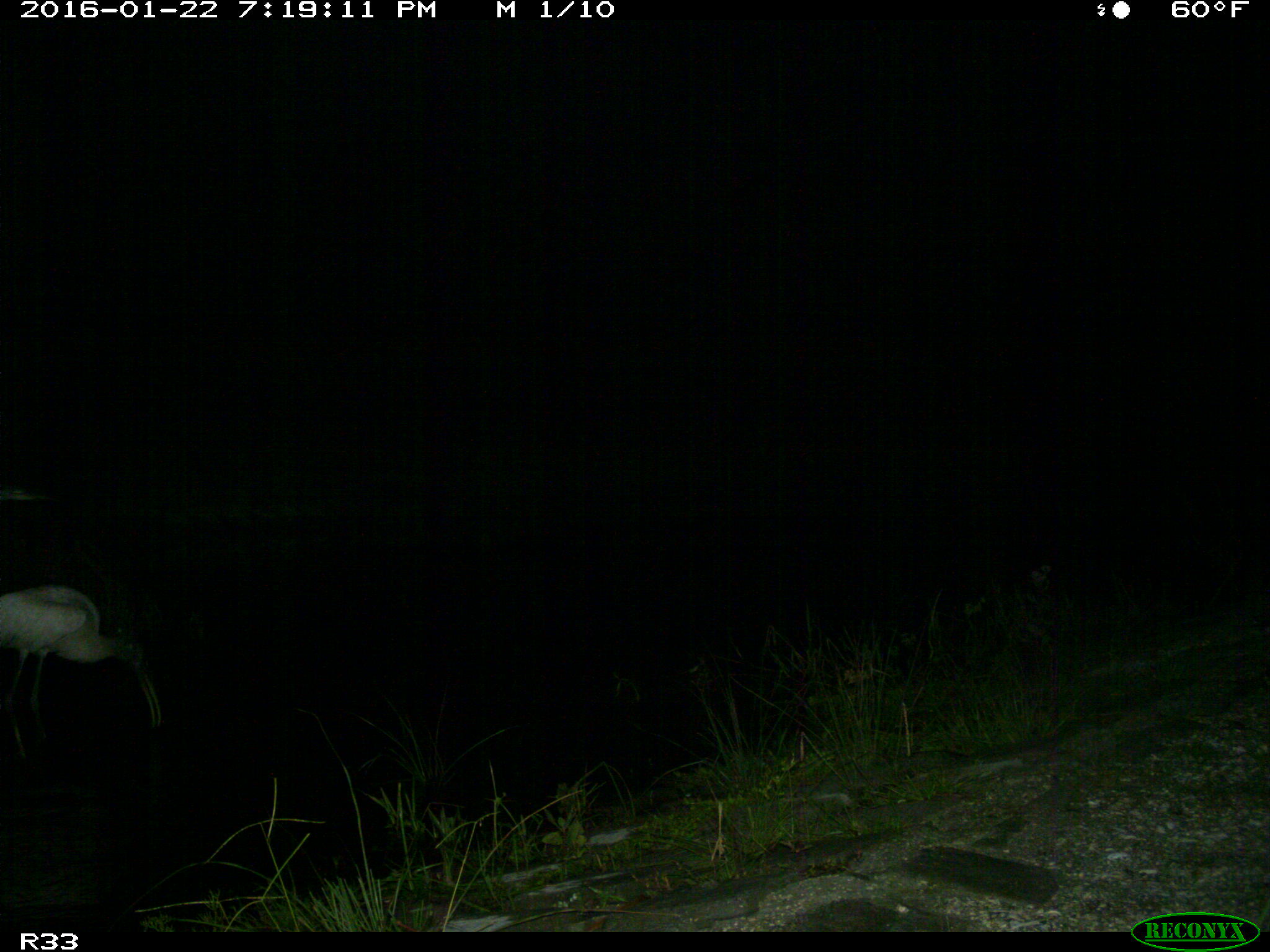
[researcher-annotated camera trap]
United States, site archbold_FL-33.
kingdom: Animalia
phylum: Chordata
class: Aves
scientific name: Aves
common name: birds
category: unidentified bird